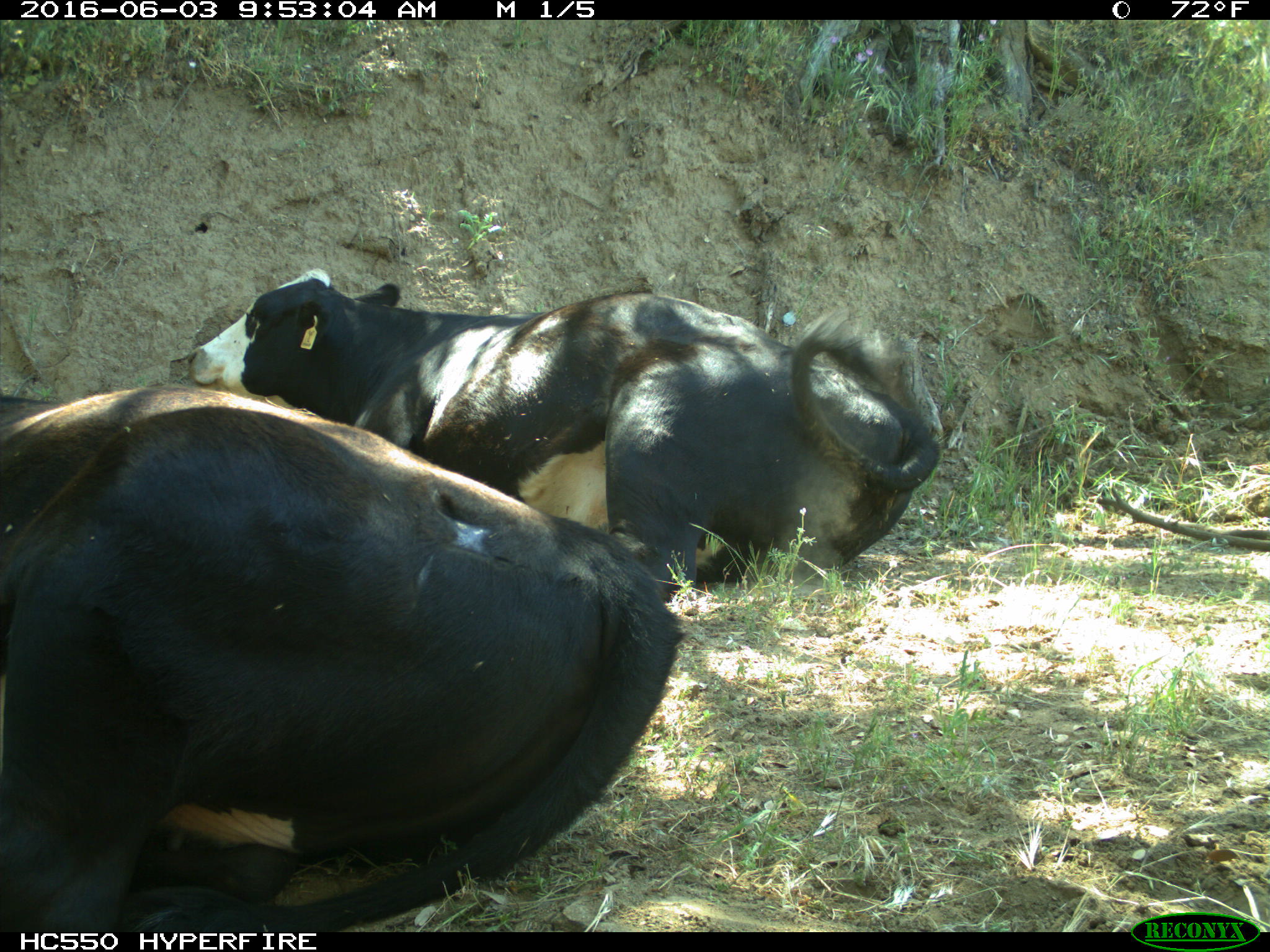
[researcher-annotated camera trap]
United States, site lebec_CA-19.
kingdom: Animalia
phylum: Chordata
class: Mammalia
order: Artiodactyla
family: Bovidae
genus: Bos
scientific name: Bos taurus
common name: domestic cow